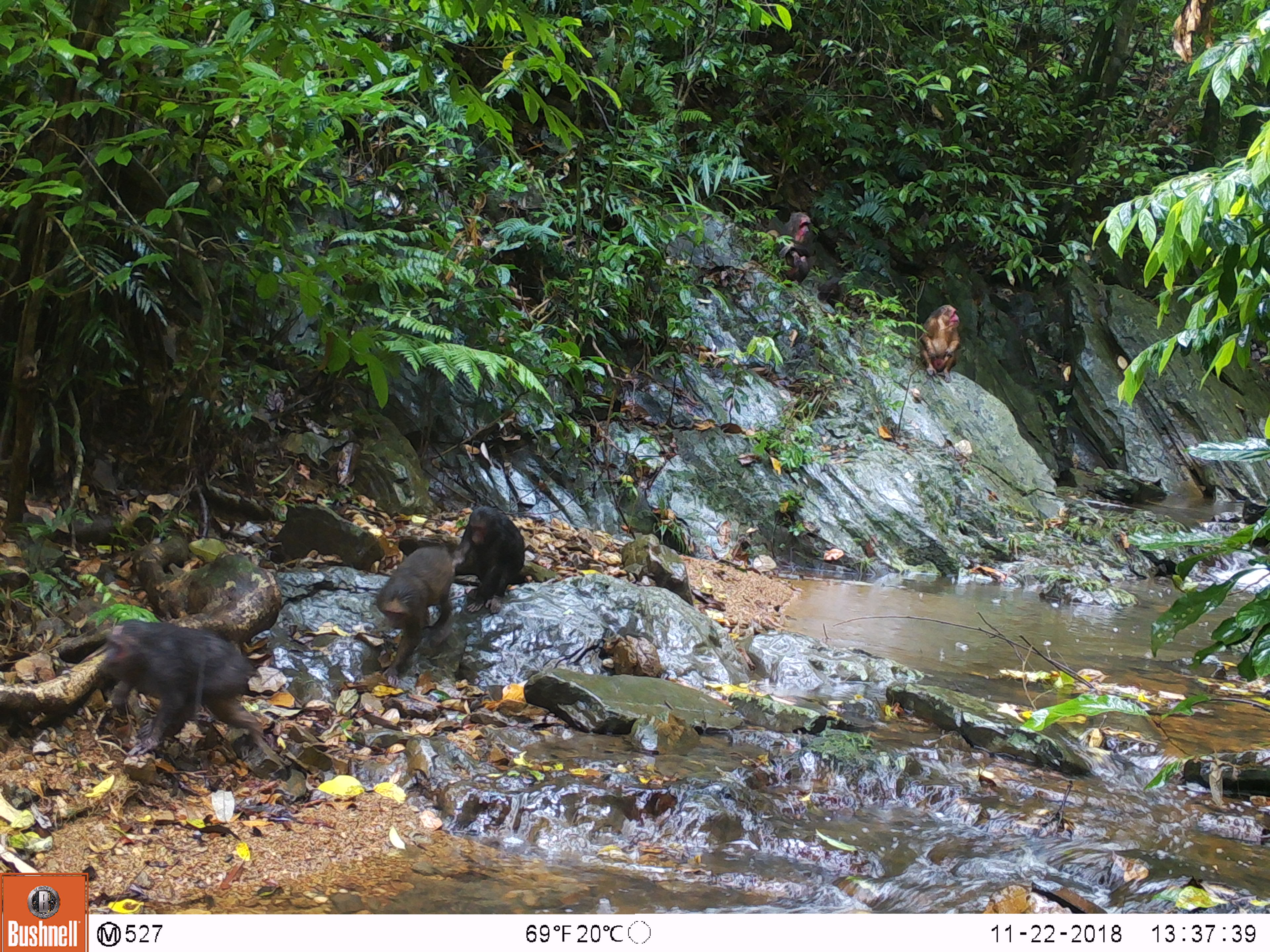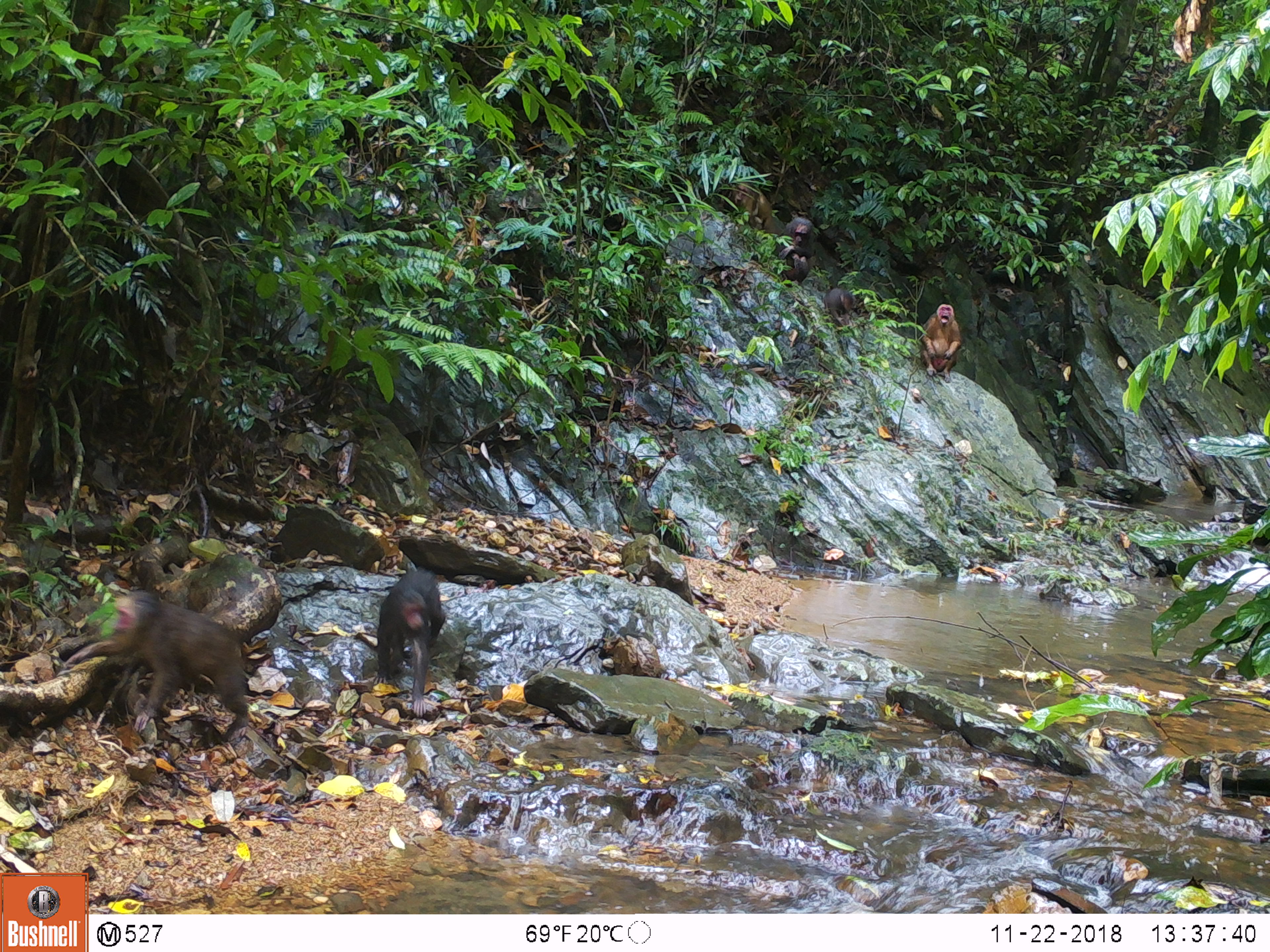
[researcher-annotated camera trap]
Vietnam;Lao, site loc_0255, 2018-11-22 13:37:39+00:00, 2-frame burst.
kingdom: Animalia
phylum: Chordata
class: Mammalia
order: Primates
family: Cercopithecidae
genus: Macaca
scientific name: Macaca arctoides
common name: stump-tailed macaque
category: stump tailed macaque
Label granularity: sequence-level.